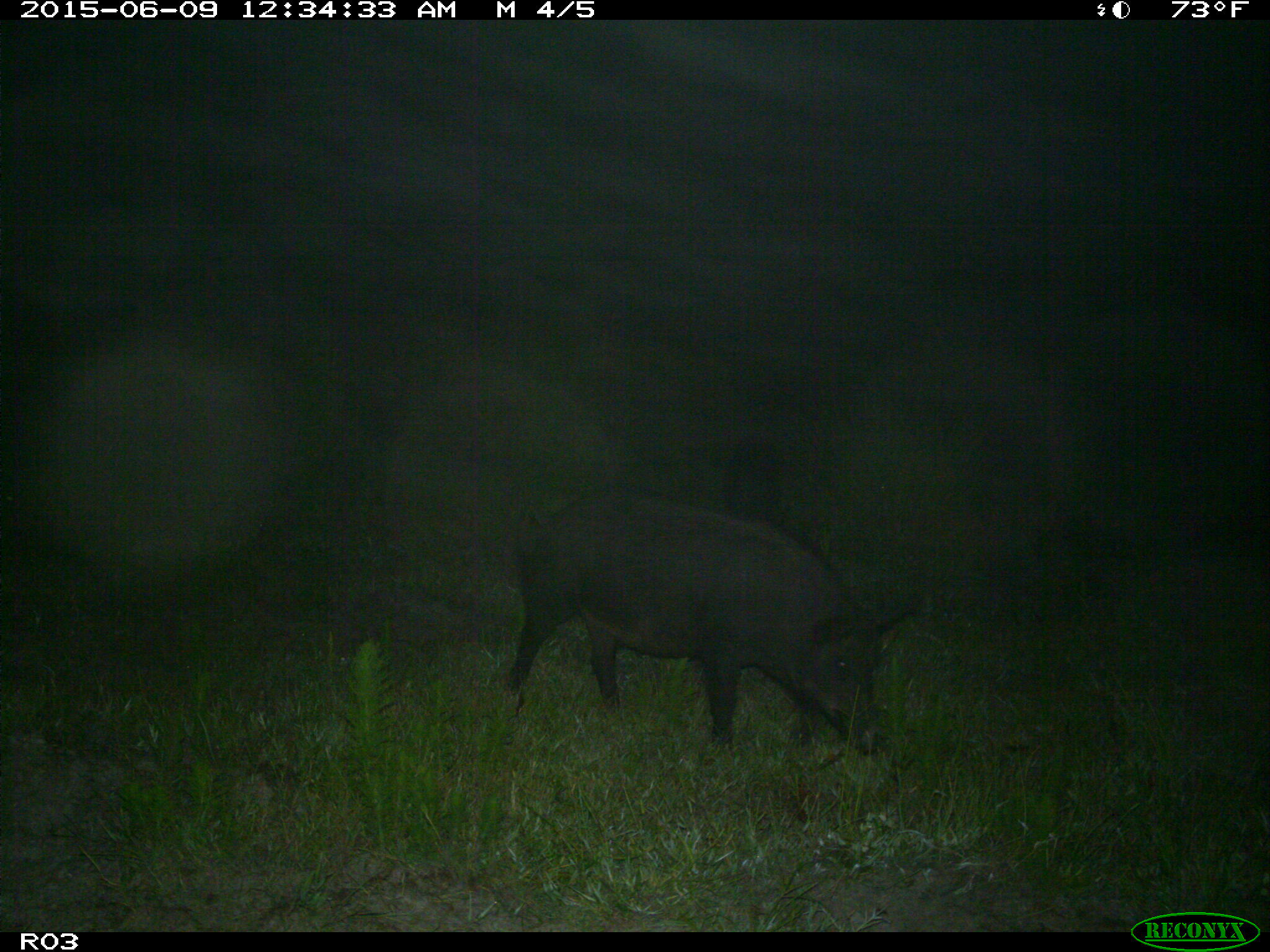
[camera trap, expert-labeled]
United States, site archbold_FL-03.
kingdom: Animalia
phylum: Chordata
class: Mammalia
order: Artiodactyla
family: Suidae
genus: Sus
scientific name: Sus scrofa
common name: wild boar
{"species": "Sus scrofa (wild boar)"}